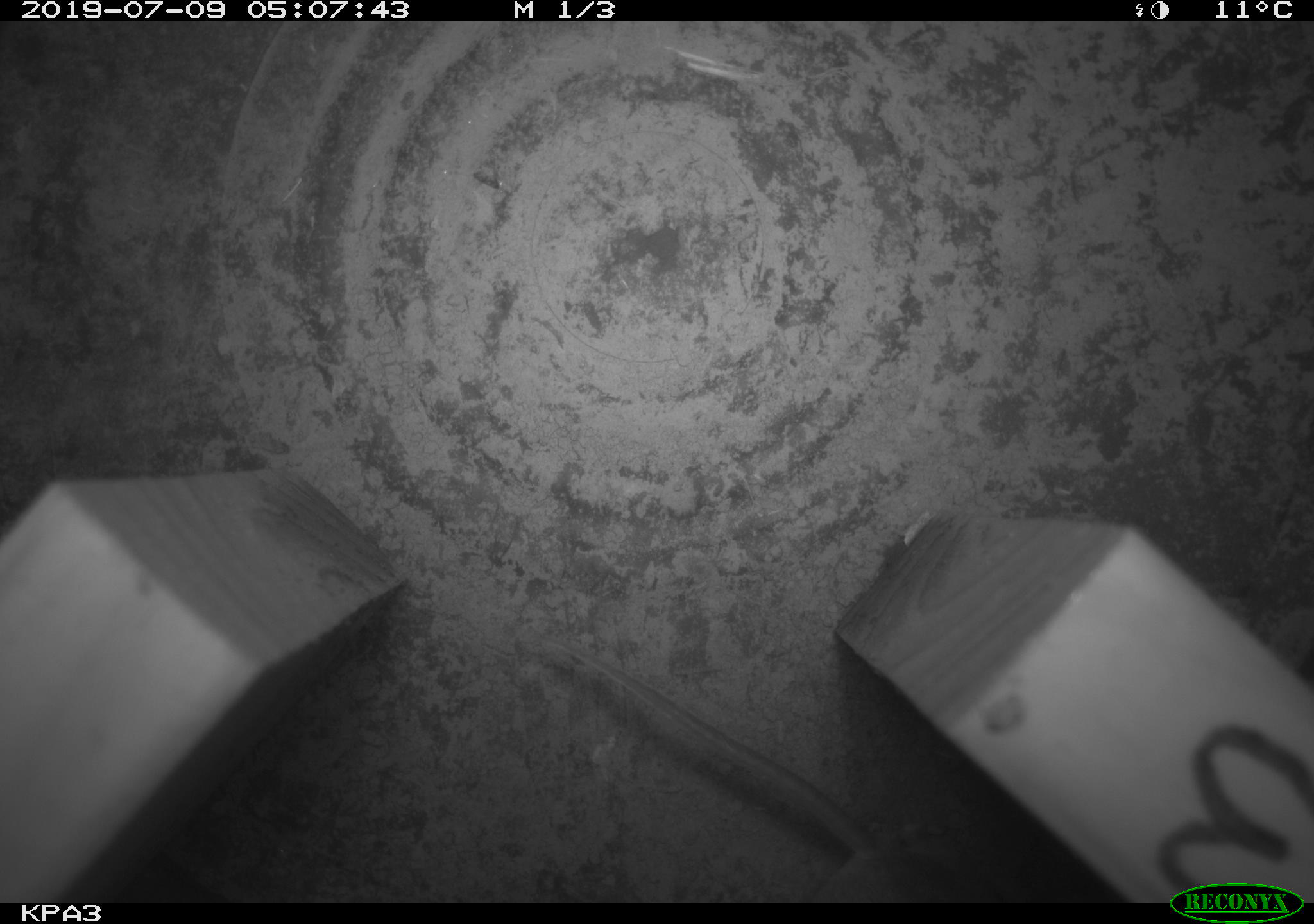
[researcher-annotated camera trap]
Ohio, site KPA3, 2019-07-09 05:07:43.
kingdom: Animalia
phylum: Chordata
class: Mammalia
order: Rodentia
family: Cricetidae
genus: Peromyscus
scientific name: Peromyscus leucopus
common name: white-footed mouse